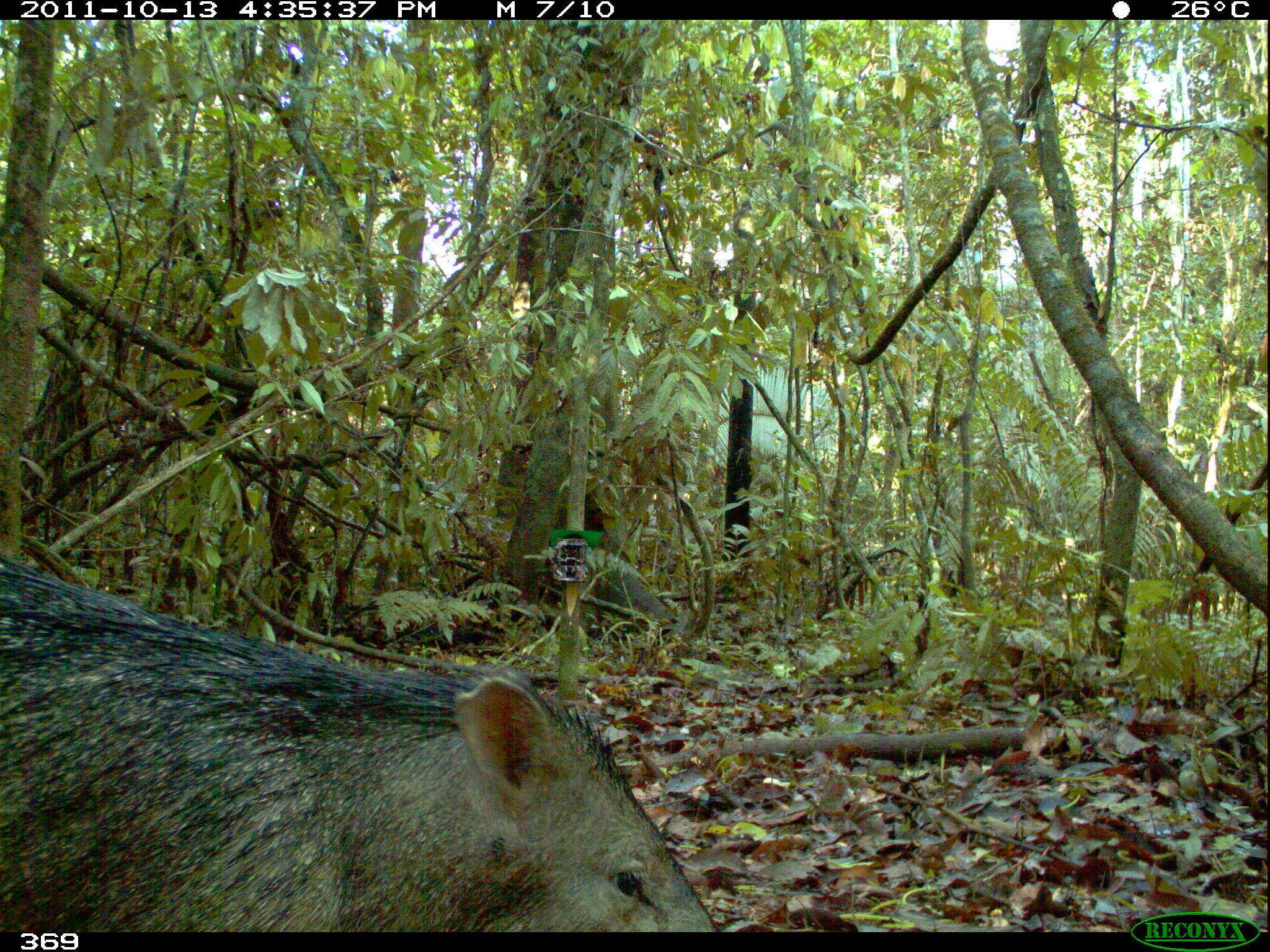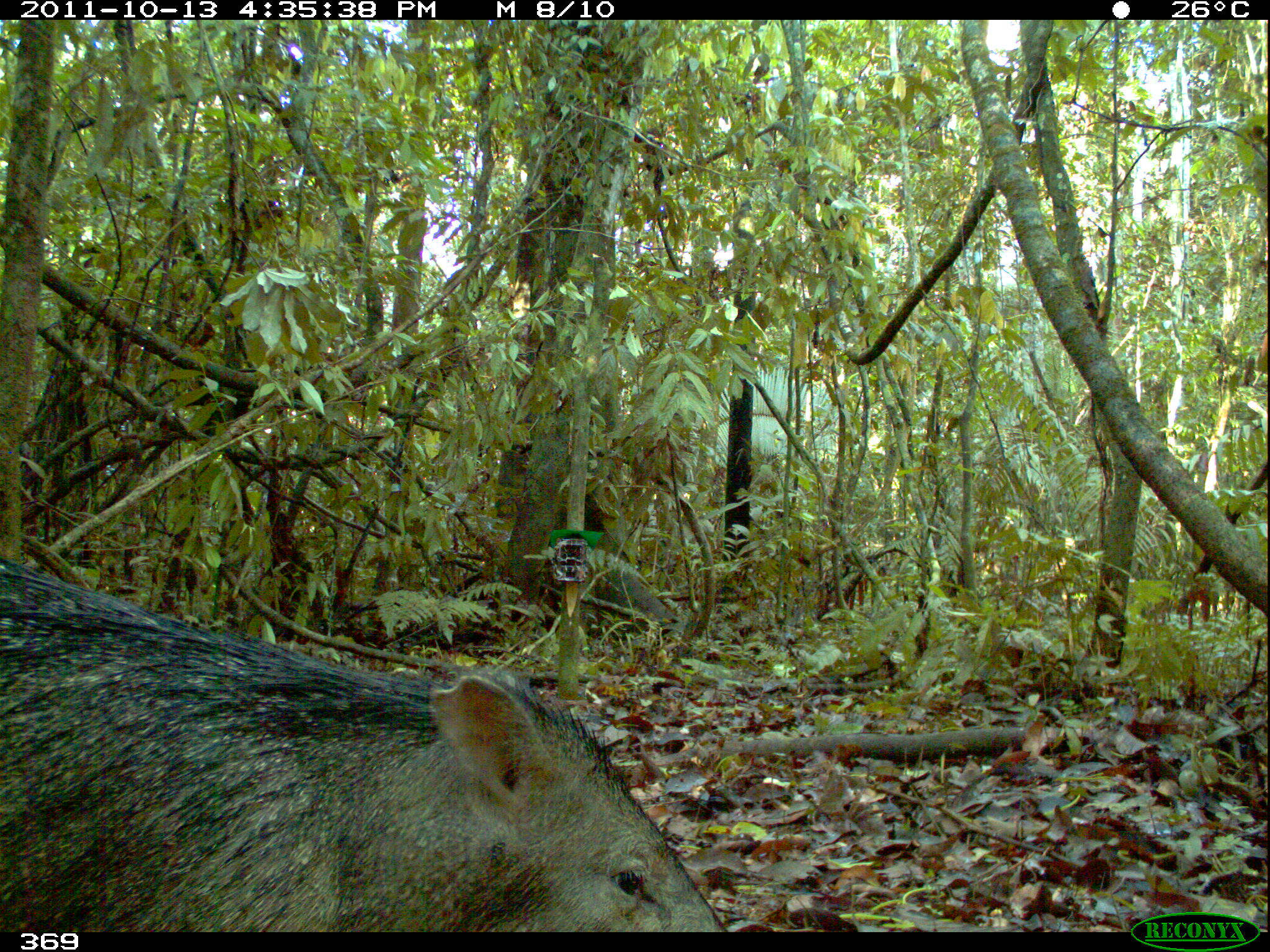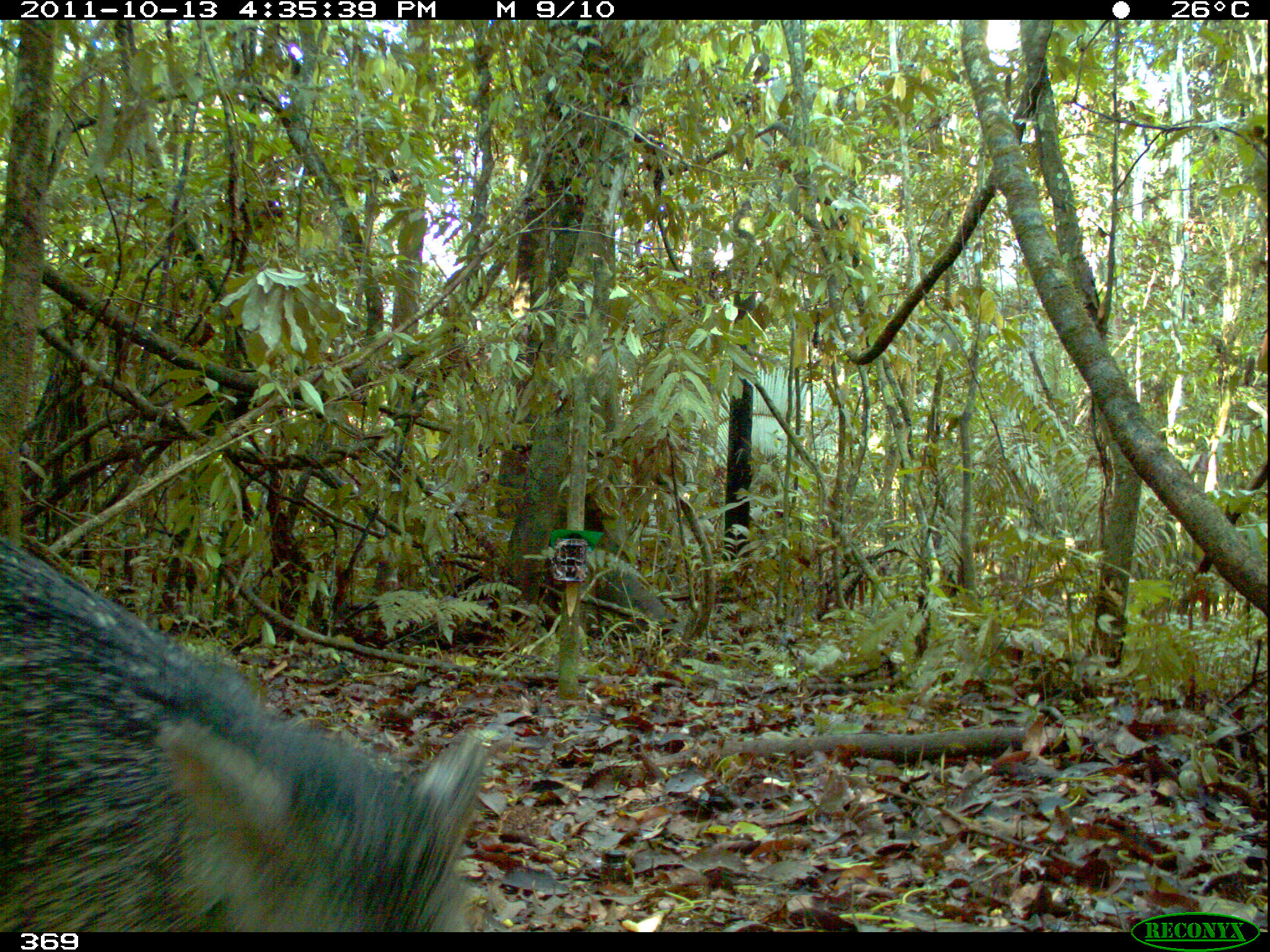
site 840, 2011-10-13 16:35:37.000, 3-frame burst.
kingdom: Animalia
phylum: Chordata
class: Mammalia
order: Artiodactyla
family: Tayassuidae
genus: Pecari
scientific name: Pecari tajacu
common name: collared peccary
Pecari tajacu (collared peccary).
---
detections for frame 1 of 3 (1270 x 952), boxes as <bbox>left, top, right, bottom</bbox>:
pecari tajacu: <bbox>1, 554, 717, 930</bbox>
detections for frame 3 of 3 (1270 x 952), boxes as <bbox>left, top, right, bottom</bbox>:
pecari tajacu: <bbox>1, 531, 489, 930</bbox>